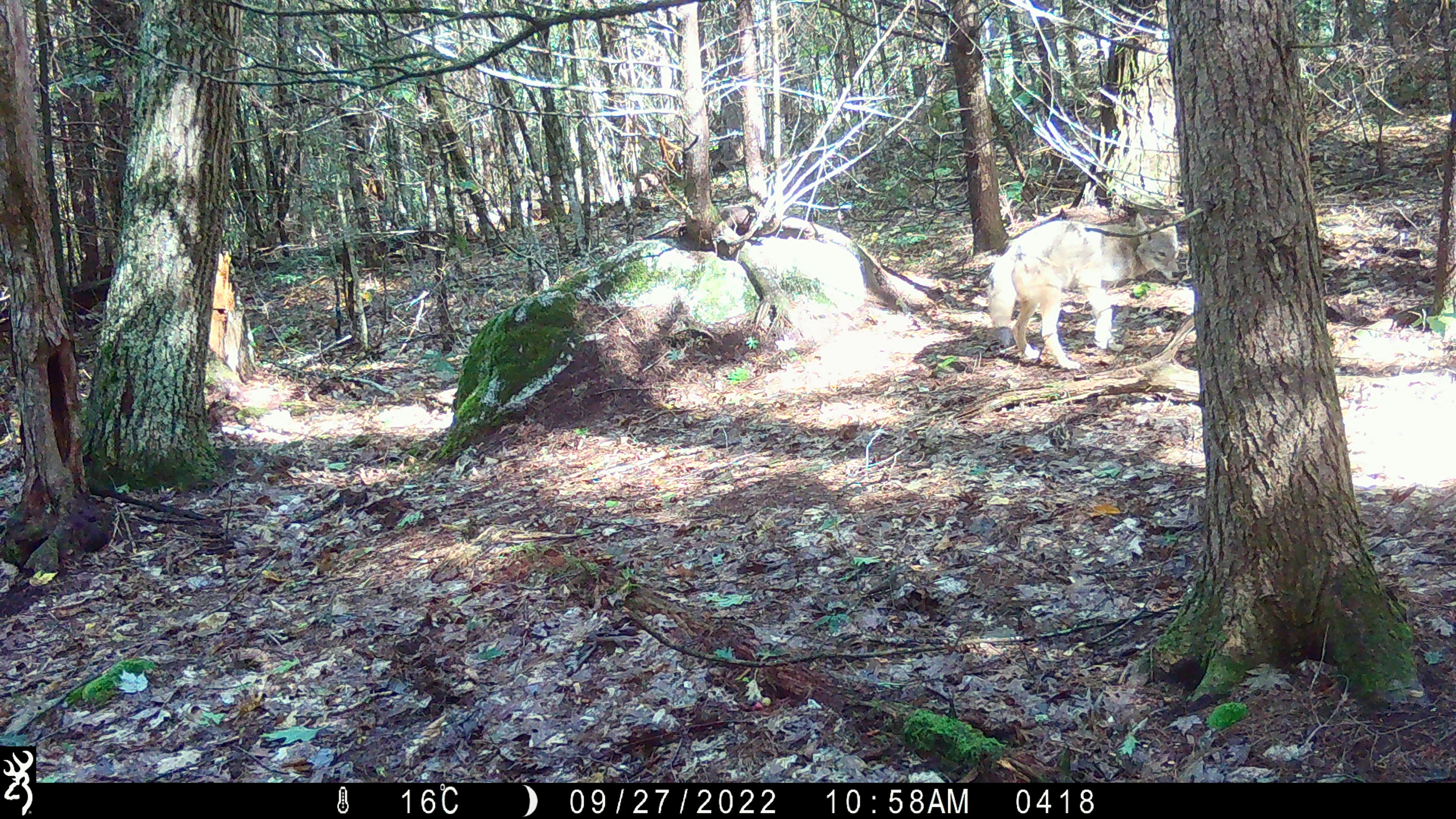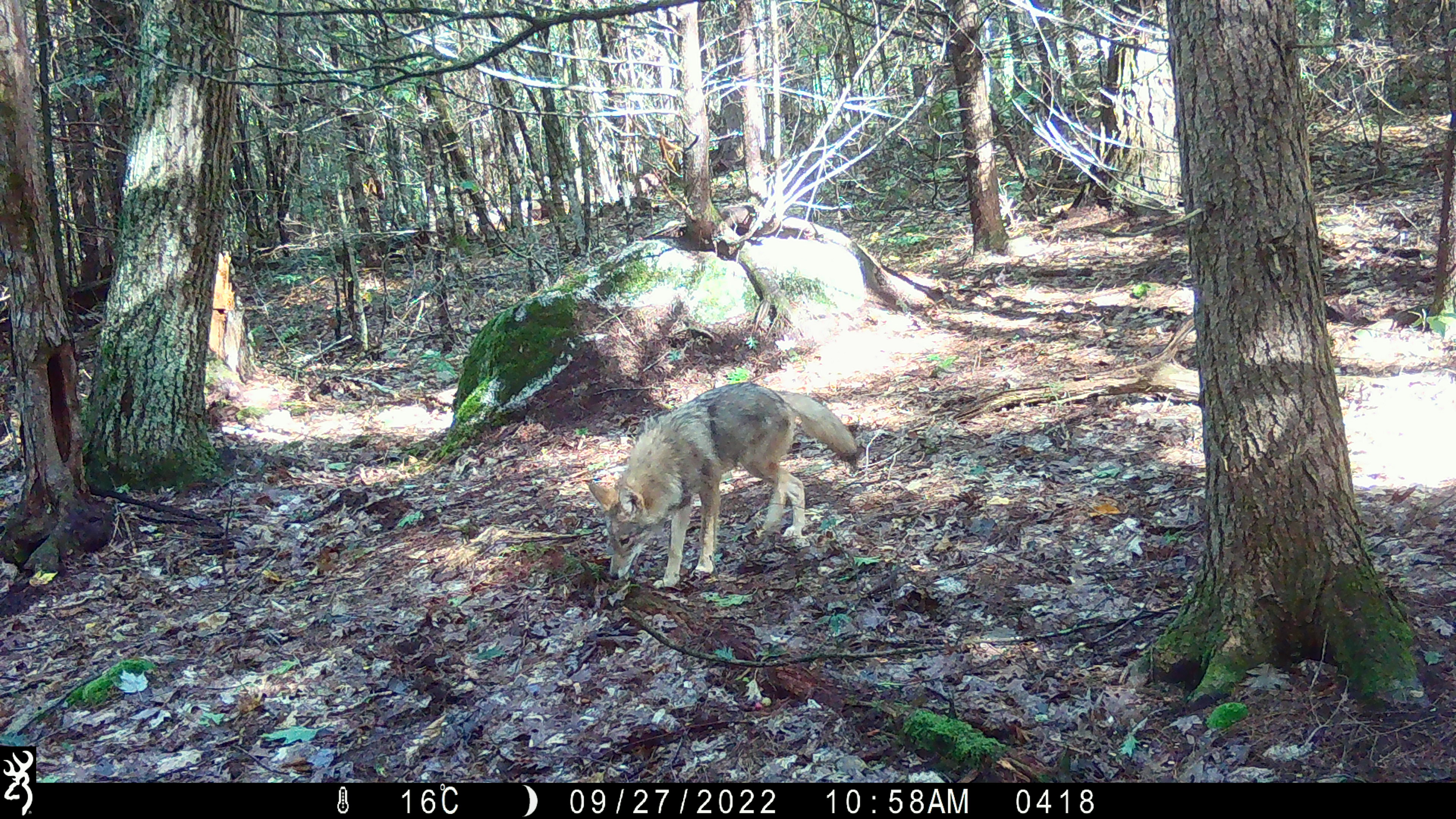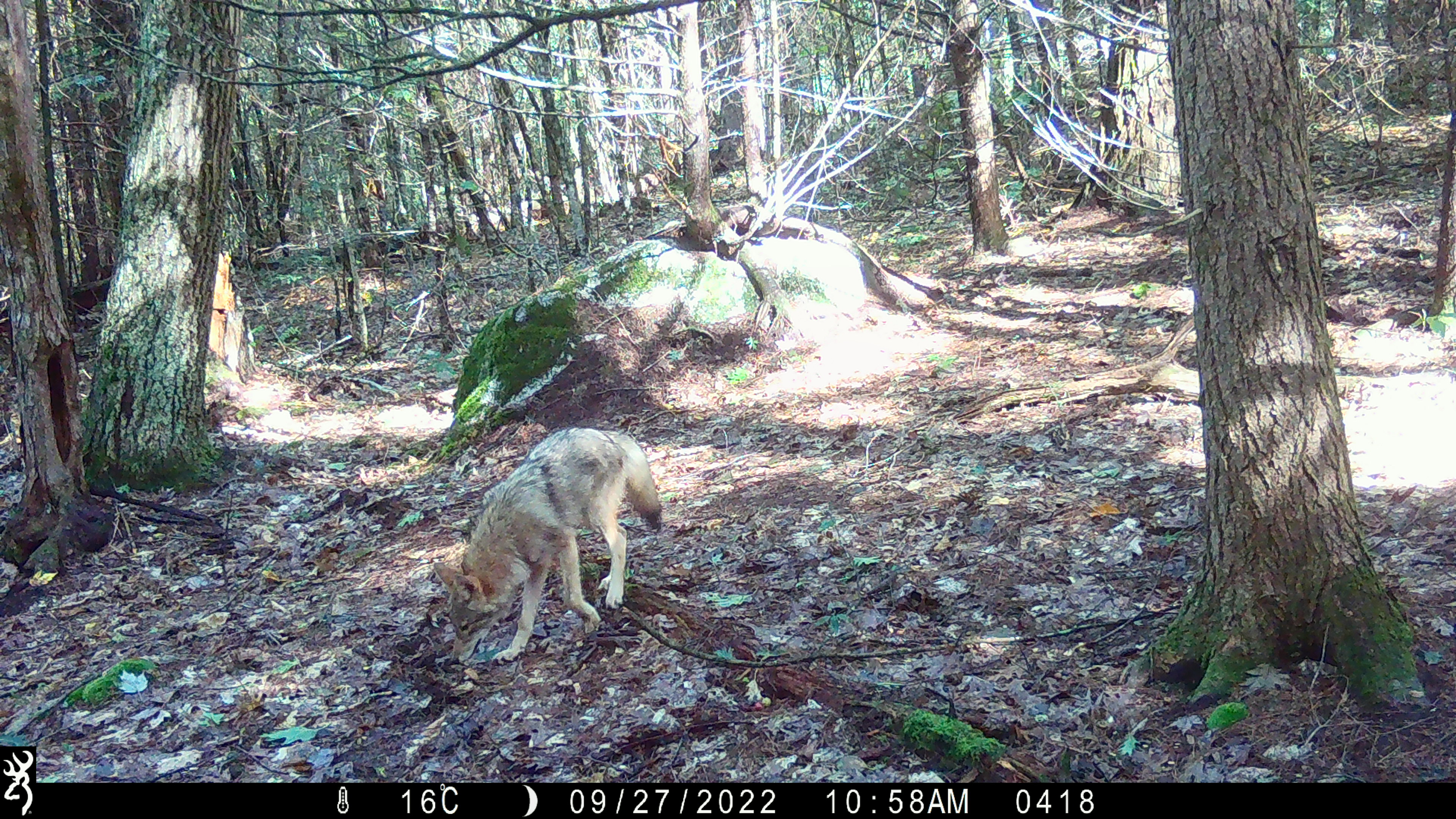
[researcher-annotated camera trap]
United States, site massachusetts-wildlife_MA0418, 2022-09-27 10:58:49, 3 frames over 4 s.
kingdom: Animalia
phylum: Chordata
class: Mammalia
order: Carnivora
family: Canidae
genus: Canis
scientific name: Canis latrans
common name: coyote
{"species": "coyote (Canis latrans)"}